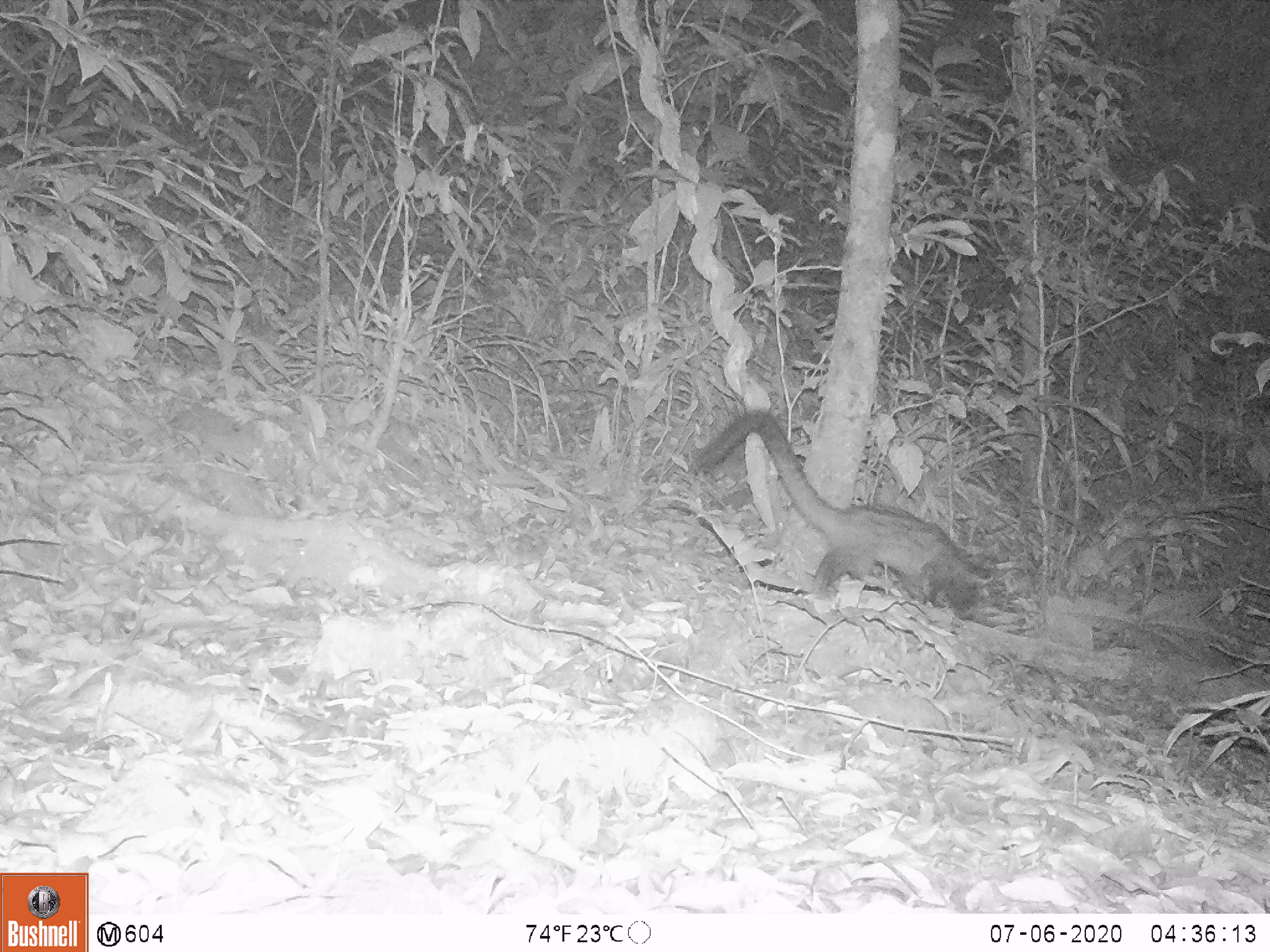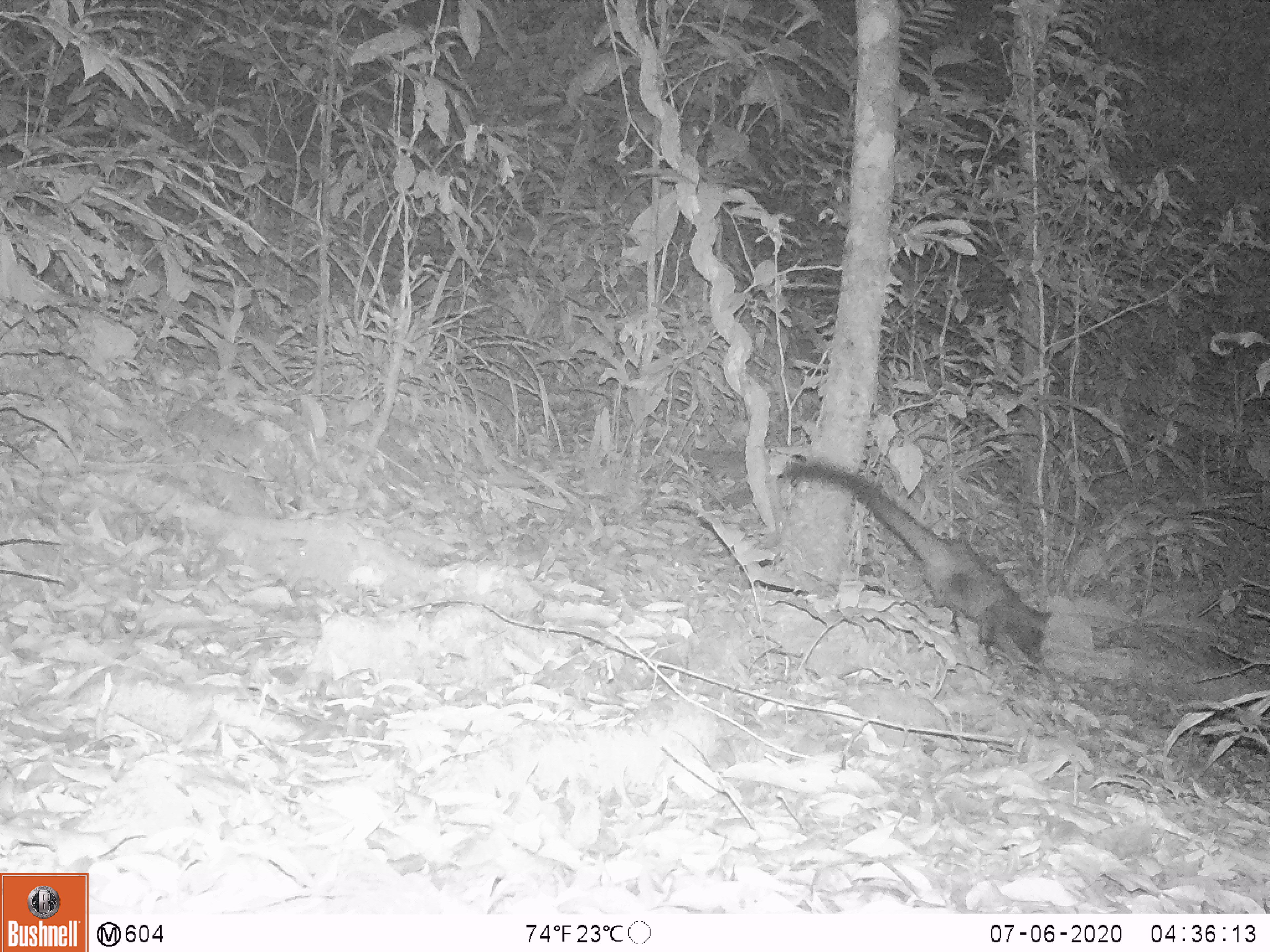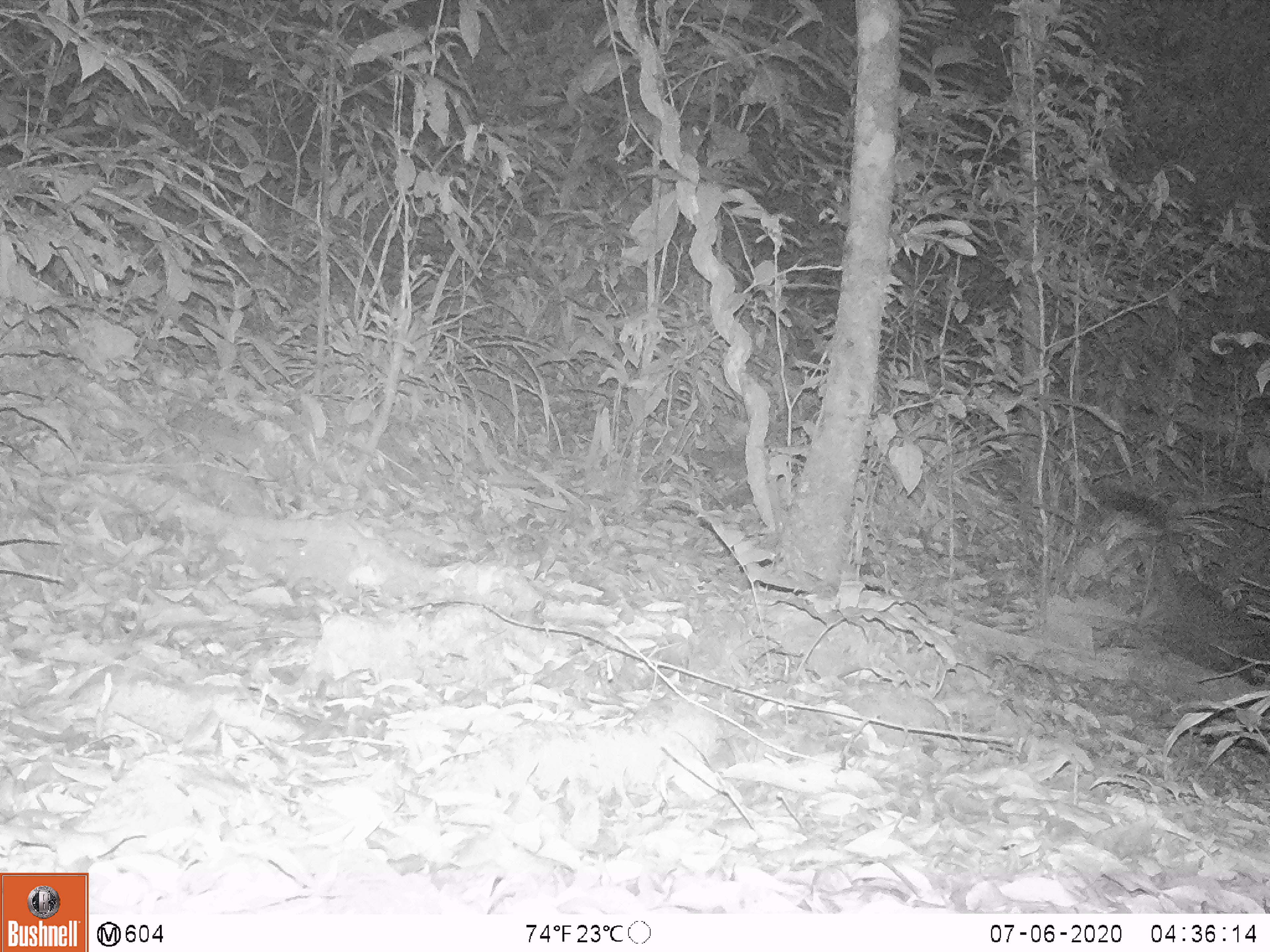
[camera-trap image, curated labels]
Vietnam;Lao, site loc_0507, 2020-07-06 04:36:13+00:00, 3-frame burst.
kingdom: Animalia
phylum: Chordata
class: Mammalia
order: Carnivora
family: Viverridae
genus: Paradoxurus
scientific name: Paradoxurus hermaphroditus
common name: common palm civet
Common palm civet (Paradoxurus hermaphroditus). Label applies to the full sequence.